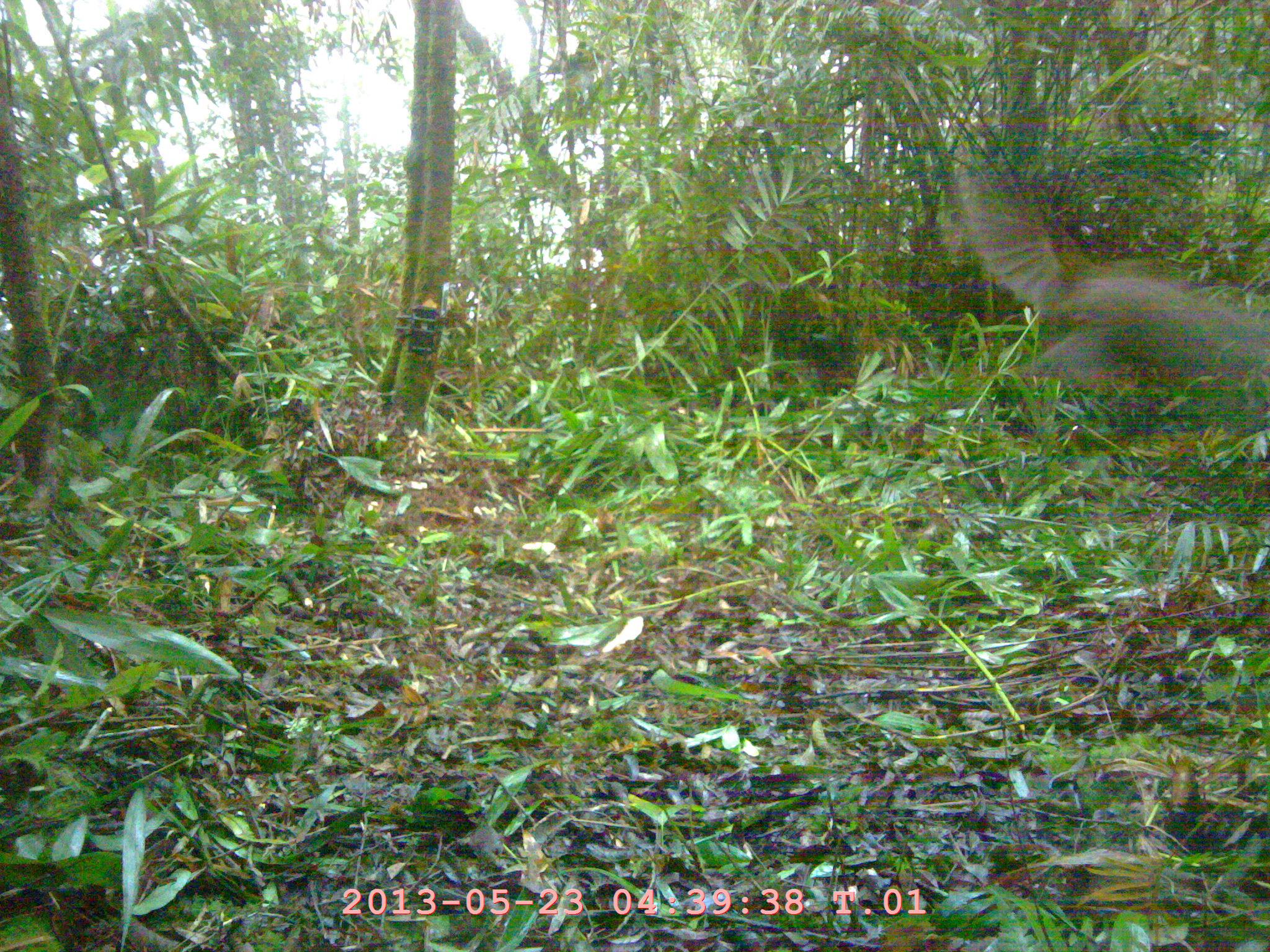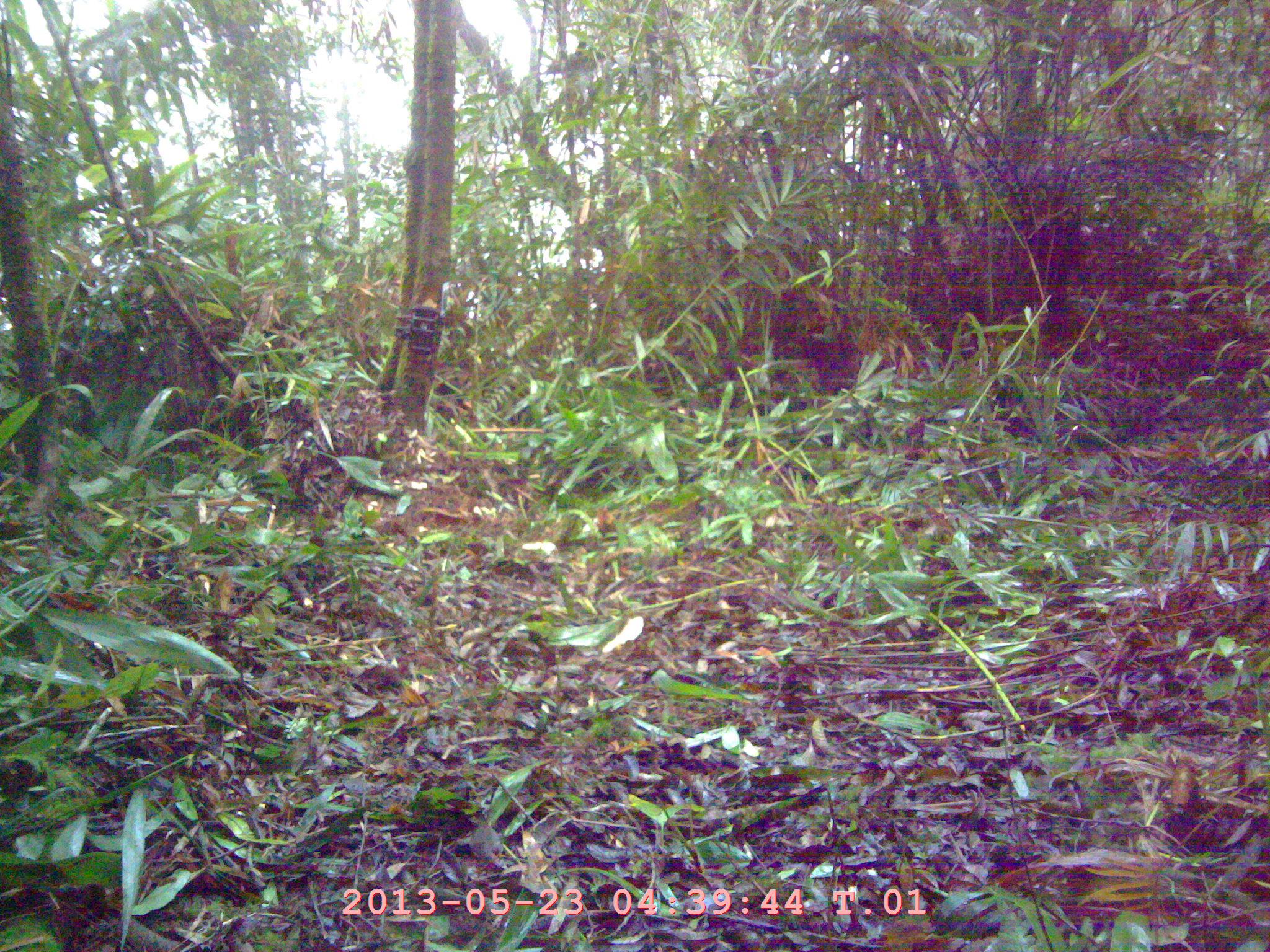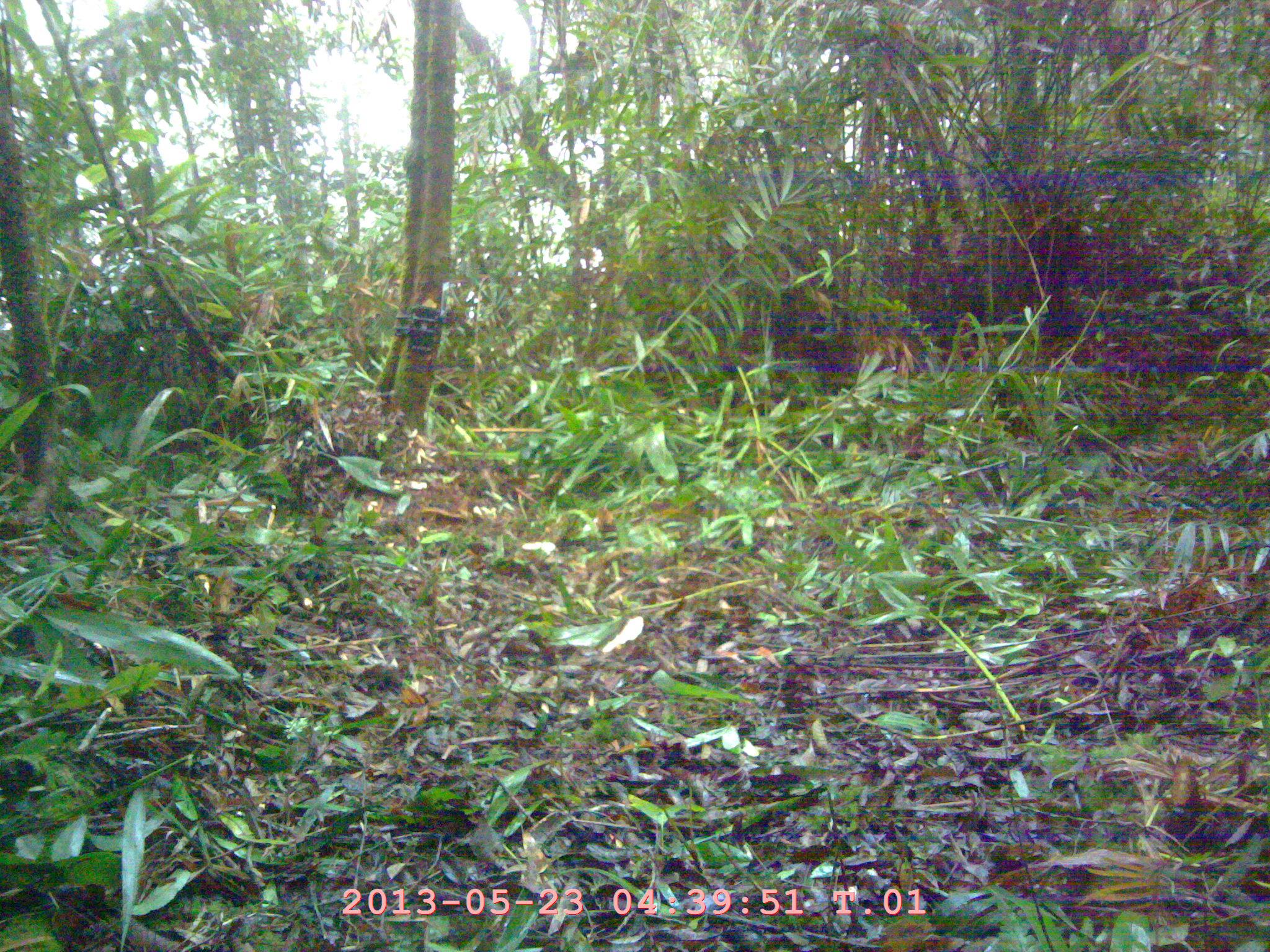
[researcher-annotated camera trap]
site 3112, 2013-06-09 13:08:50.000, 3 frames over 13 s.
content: unidentified animal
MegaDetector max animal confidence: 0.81